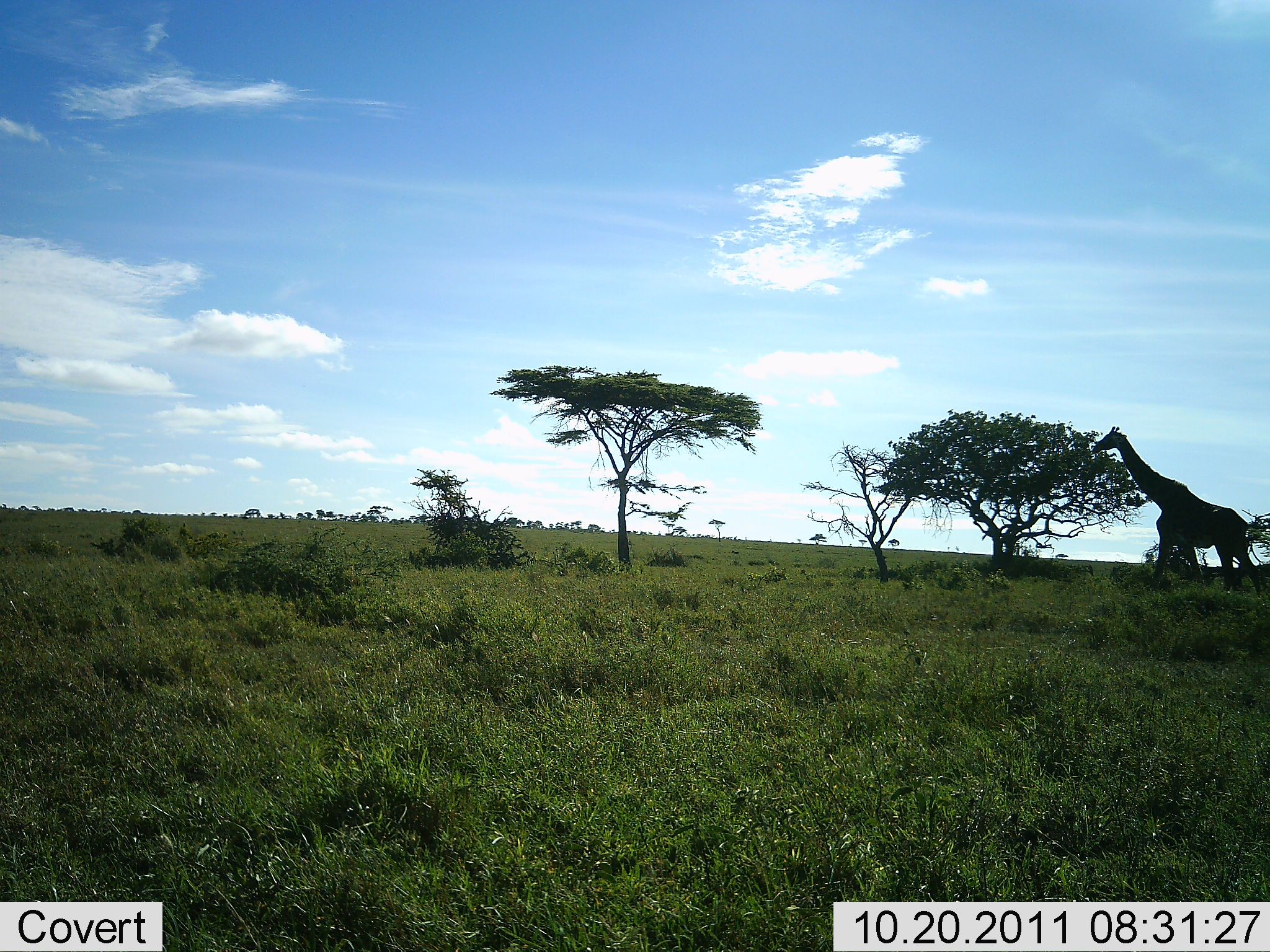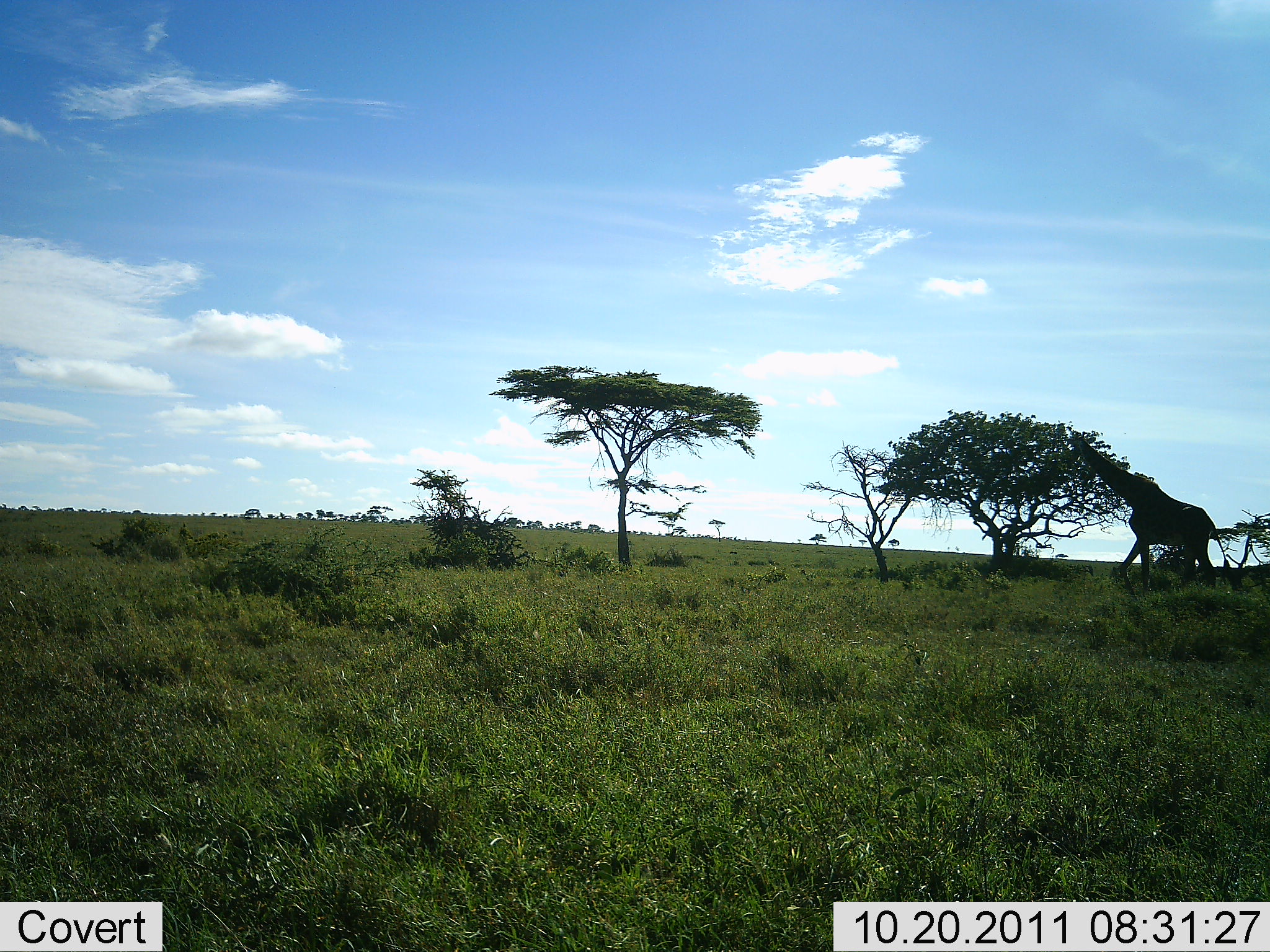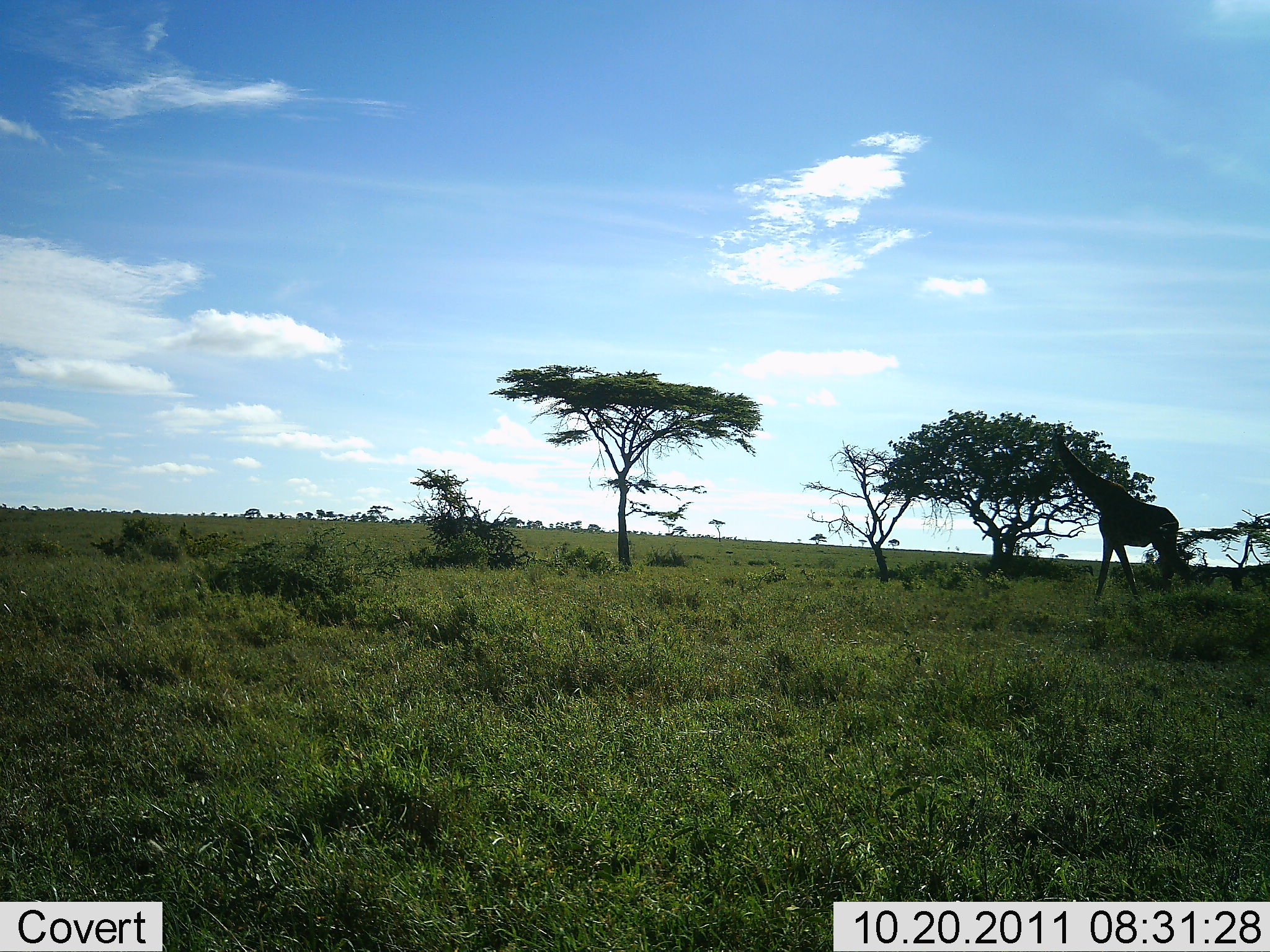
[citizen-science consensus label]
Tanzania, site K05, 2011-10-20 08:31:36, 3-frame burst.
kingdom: Animalia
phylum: Chordata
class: Mammalia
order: Artiodactyla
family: Giraffidae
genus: Giraffa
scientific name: Giraffa camelopardalis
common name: giraffe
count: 1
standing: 0%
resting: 0%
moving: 100%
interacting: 0%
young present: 0%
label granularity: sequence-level